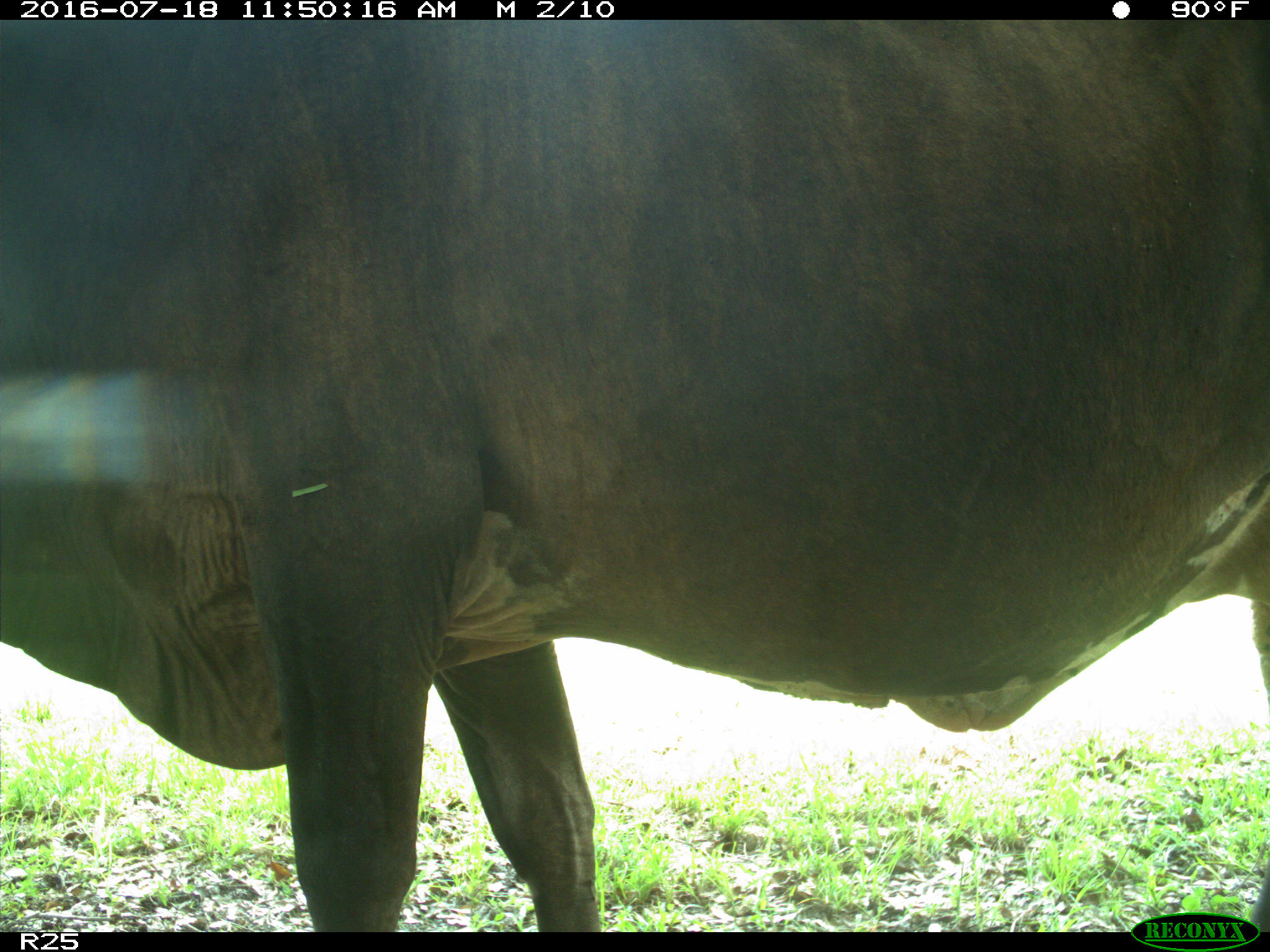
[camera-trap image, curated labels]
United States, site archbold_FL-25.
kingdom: Animalia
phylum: Chordata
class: Mammalia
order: Artiodactyla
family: Bovidae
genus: Bos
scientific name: Bos taurus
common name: domestic cow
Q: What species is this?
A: Bos taurus (domestic cow).